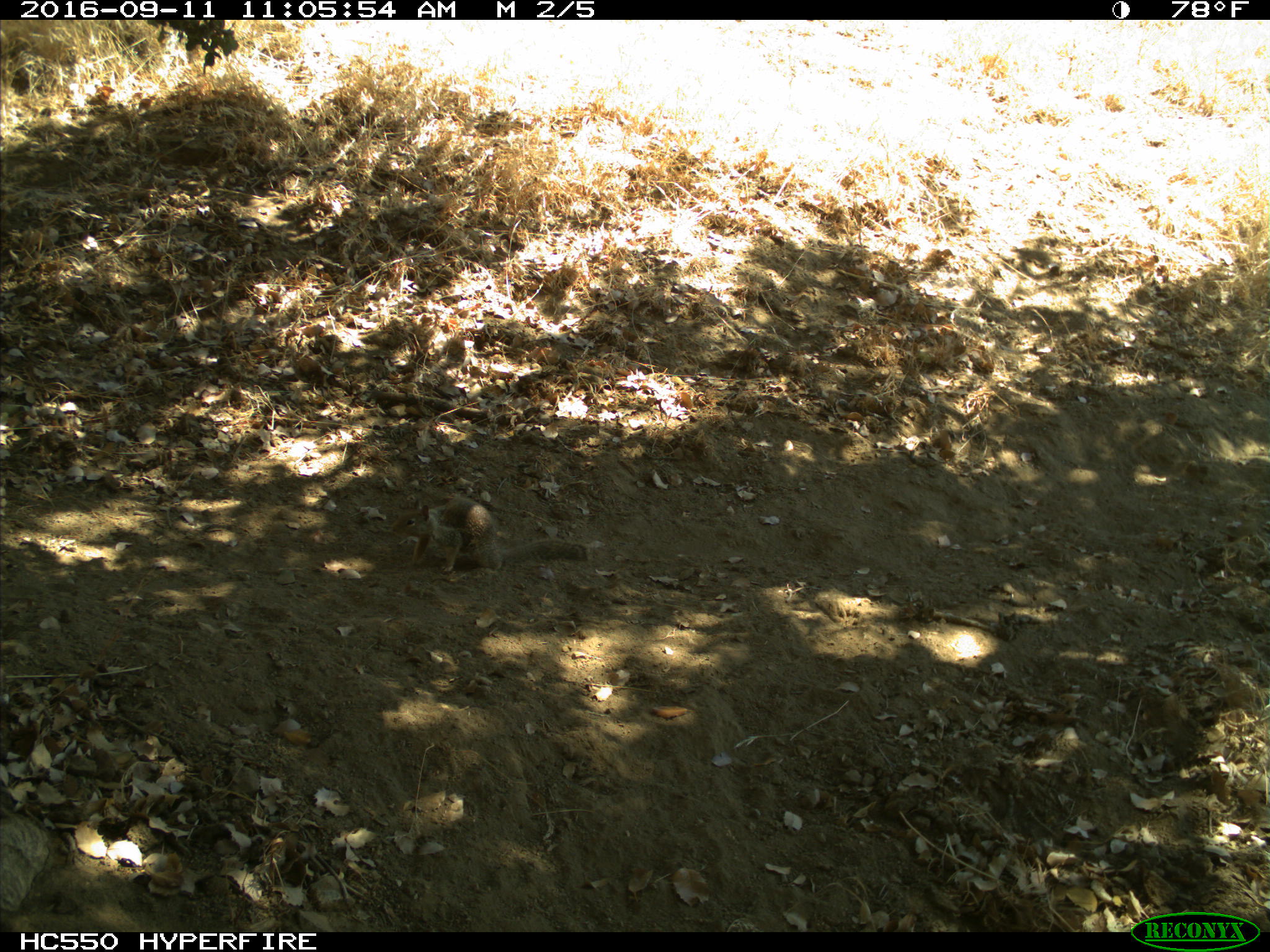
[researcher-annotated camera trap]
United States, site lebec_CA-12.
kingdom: Animalia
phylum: Chordata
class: Mammalia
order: Rodentia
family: Sciuridae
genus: Otospermophilus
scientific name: Otospermophilus beecheyi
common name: california ground squirrel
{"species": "Otospermophilus beecheyi (california ground squirrel)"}